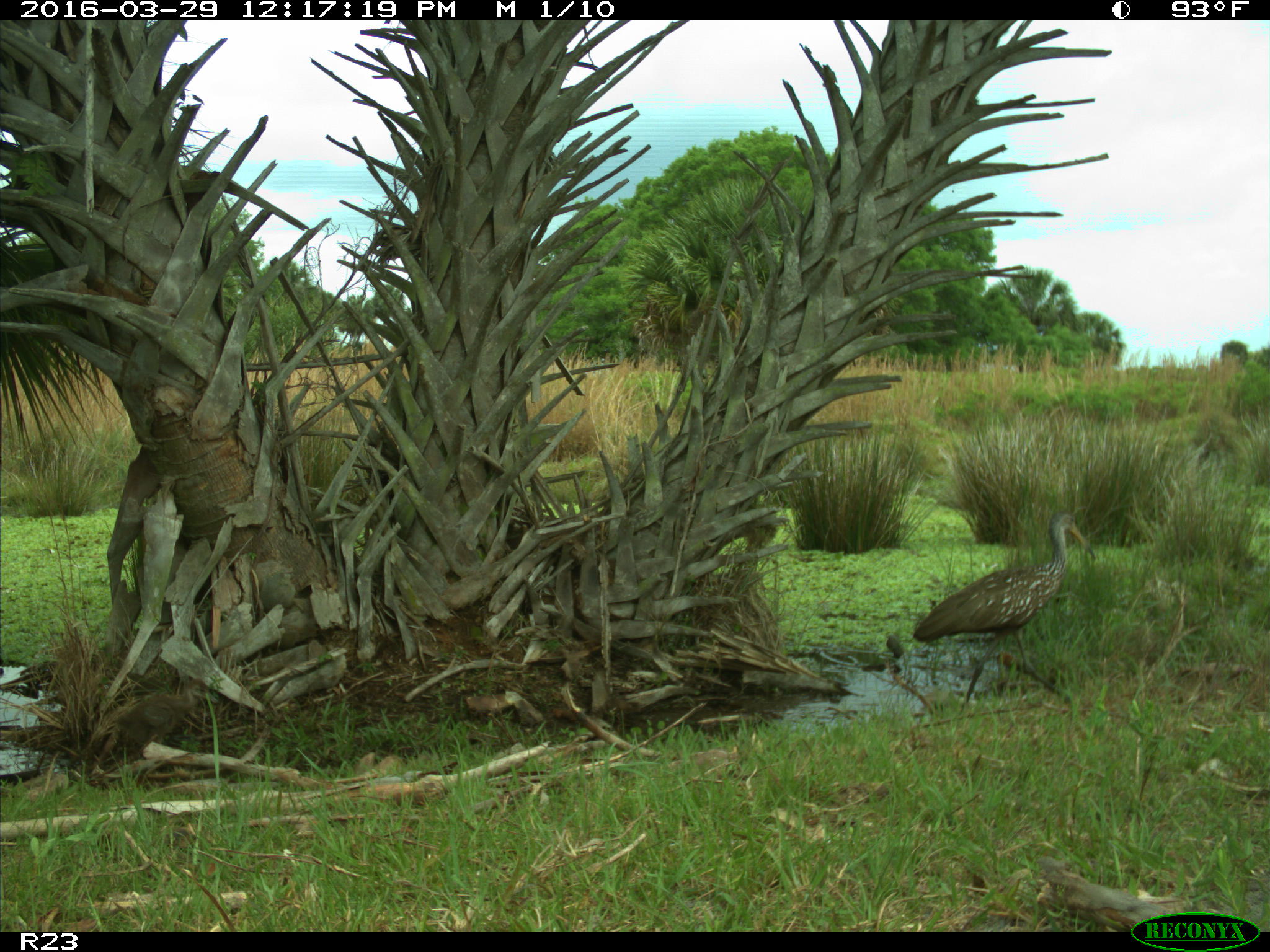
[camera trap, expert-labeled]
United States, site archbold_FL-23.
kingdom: Animalia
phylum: Chordata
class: Aves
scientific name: Aves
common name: birds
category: unidentified bird